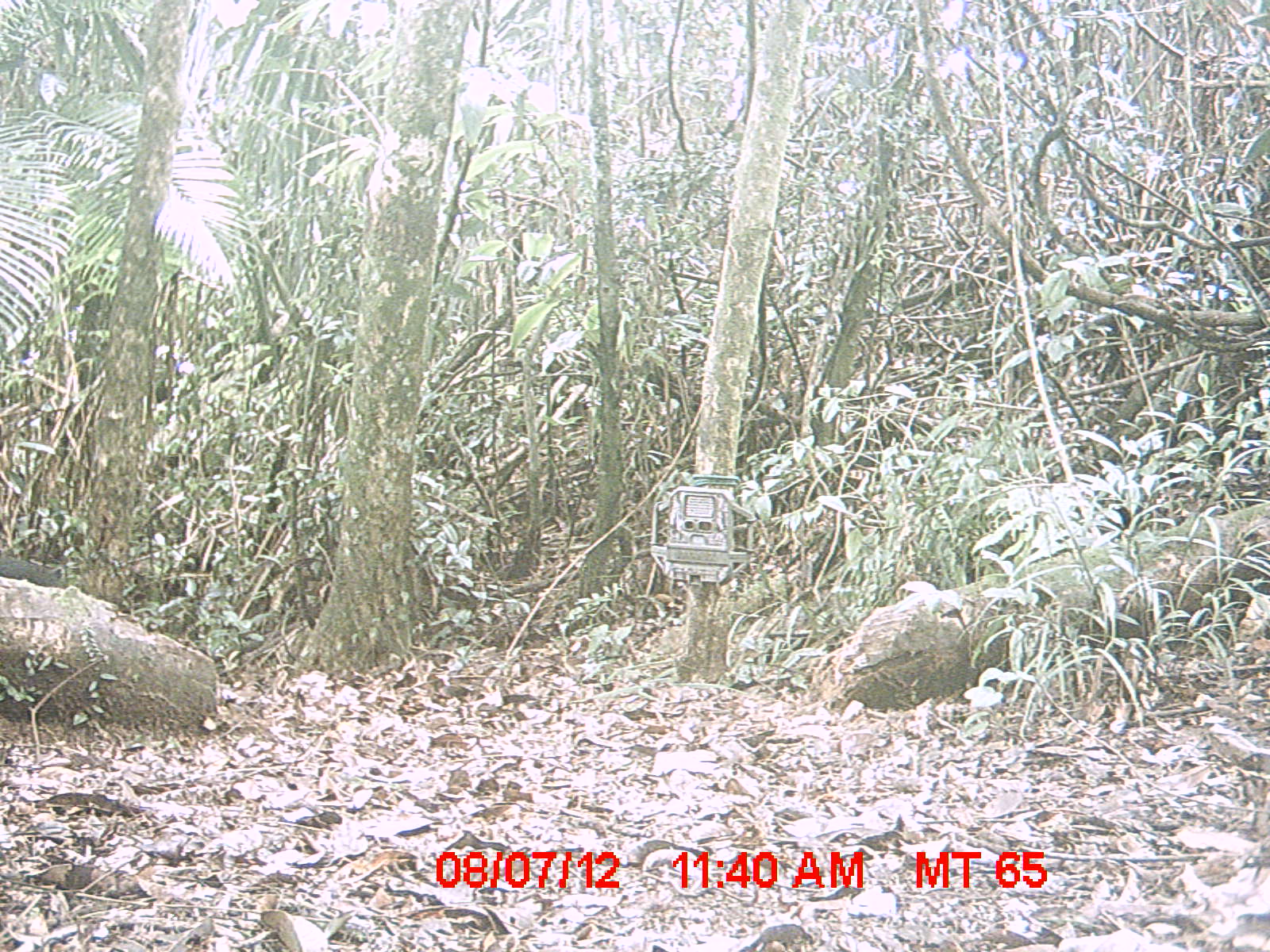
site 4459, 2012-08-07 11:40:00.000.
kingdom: Animalia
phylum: Chordata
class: Mammalia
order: Carnivora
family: Felidae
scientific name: Felidae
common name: felids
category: felis sp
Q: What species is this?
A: Felis sp (felids) (Felidae).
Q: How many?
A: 1.